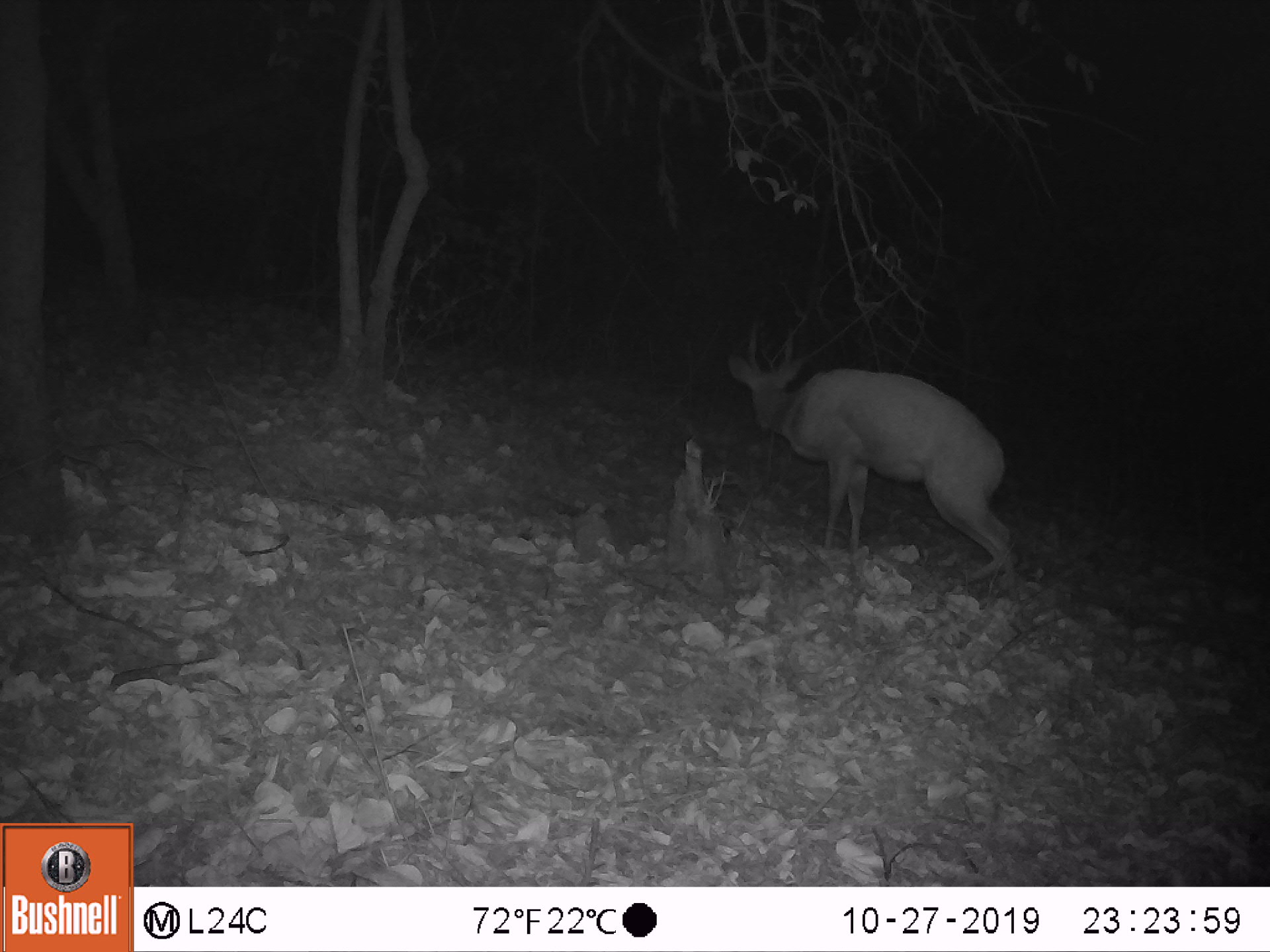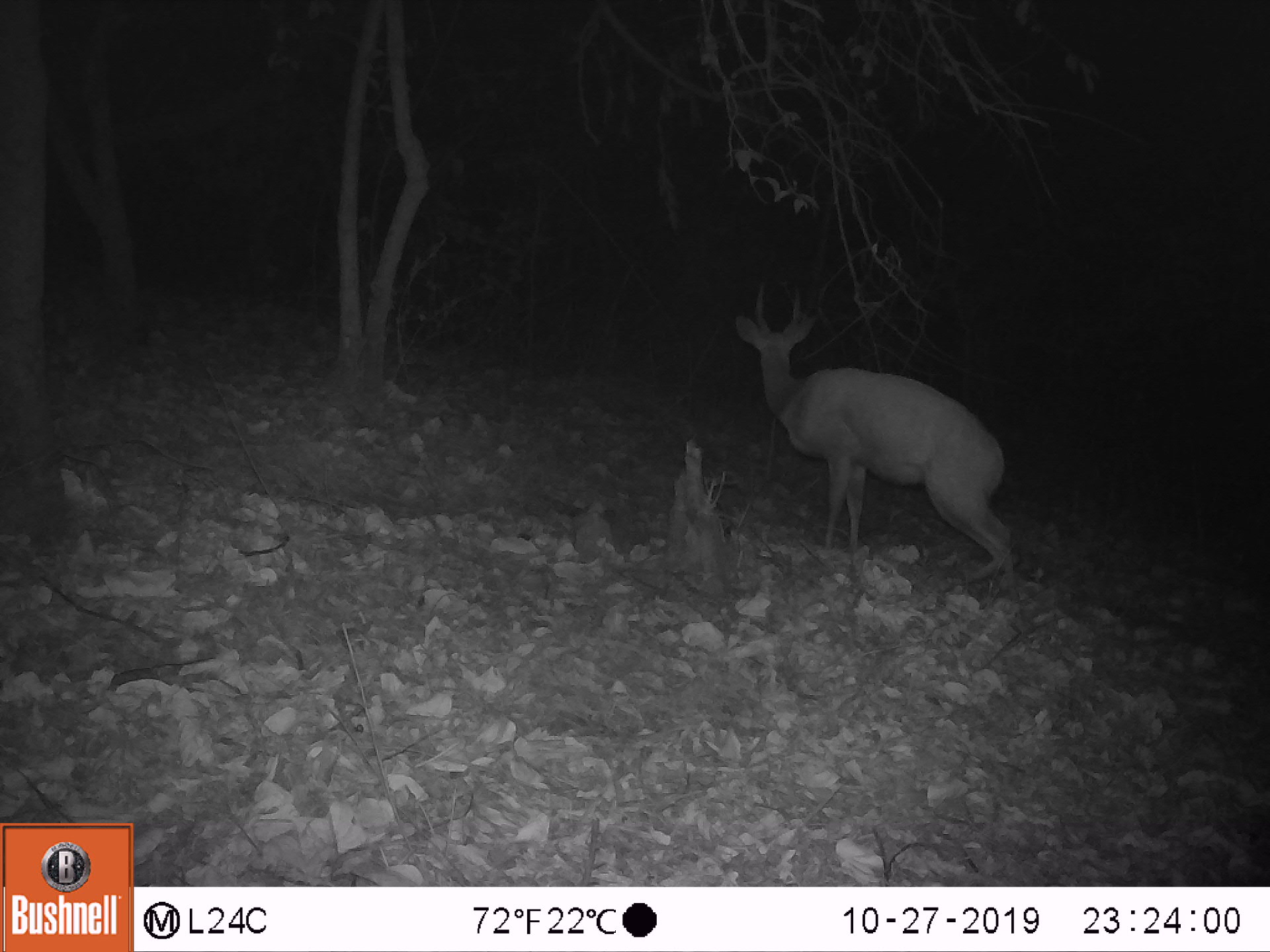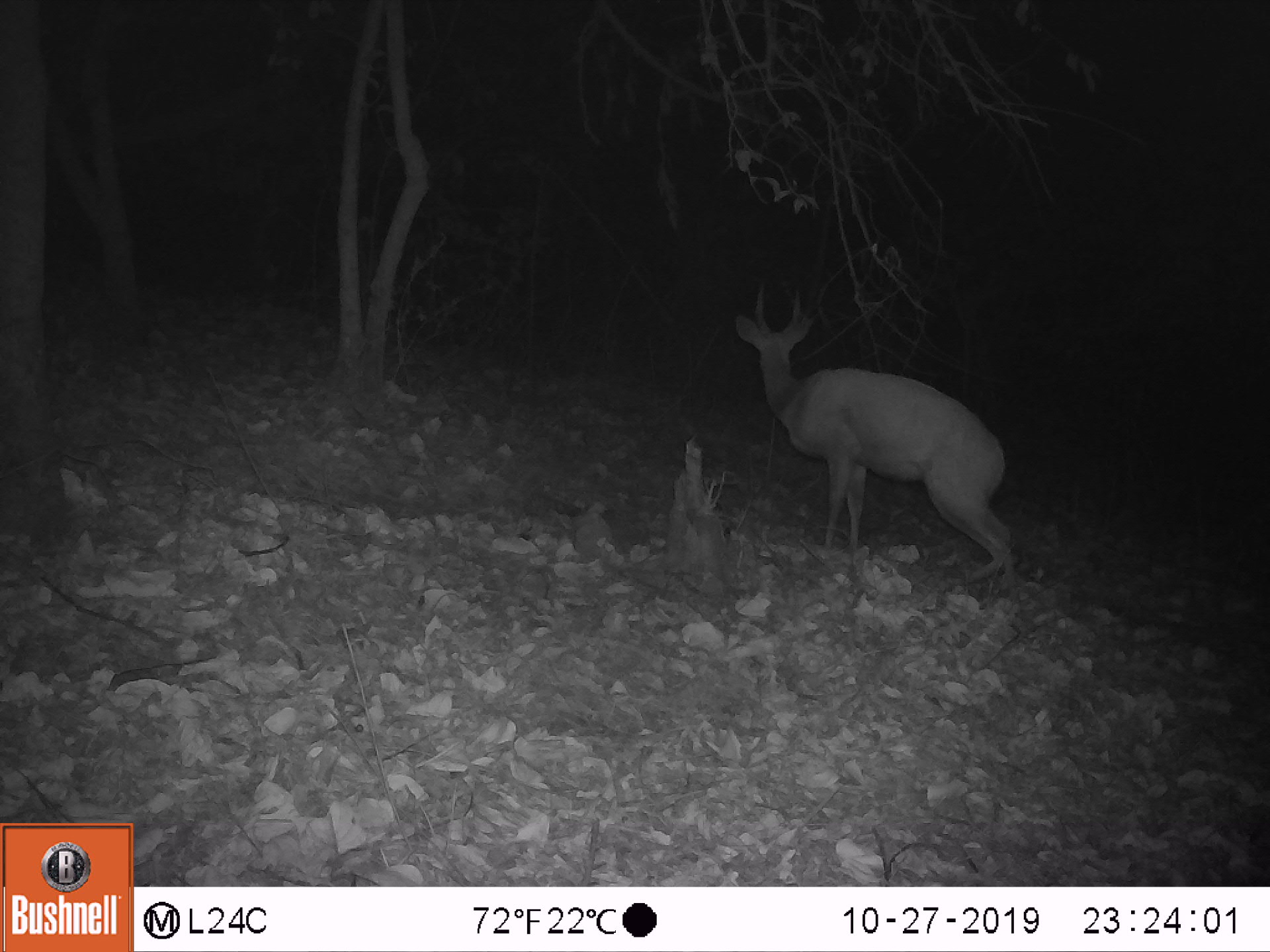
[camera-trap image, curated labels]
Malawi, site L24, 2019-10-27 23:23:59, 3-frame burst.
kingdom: Animalia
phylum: Chordata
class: Mammalia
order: Artiodactyla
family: Bovidae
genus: Tragelaphus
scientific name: Tragelaphus sylvaticus sylvaticus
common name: cape bushbuck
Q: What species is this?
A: Cape bushbuck (Tragelaphus sylvaticus sylvaticus).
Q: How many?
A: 1.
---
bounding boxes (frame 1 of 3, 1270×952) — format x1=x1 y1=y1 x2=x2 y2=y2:
cape bushbuck: x1=726 y1=313 x2=1016 y2=589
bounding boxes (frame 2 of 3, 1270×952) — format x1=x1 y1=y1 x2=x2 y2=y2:
cape bushbuck: x1=725 y1=272 x2=1022 y2=598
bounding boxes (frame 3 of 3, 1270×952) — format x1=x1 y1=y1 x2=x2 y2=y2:
cape bushbuck: x1=731 y1=282 x2=1022 y2=587